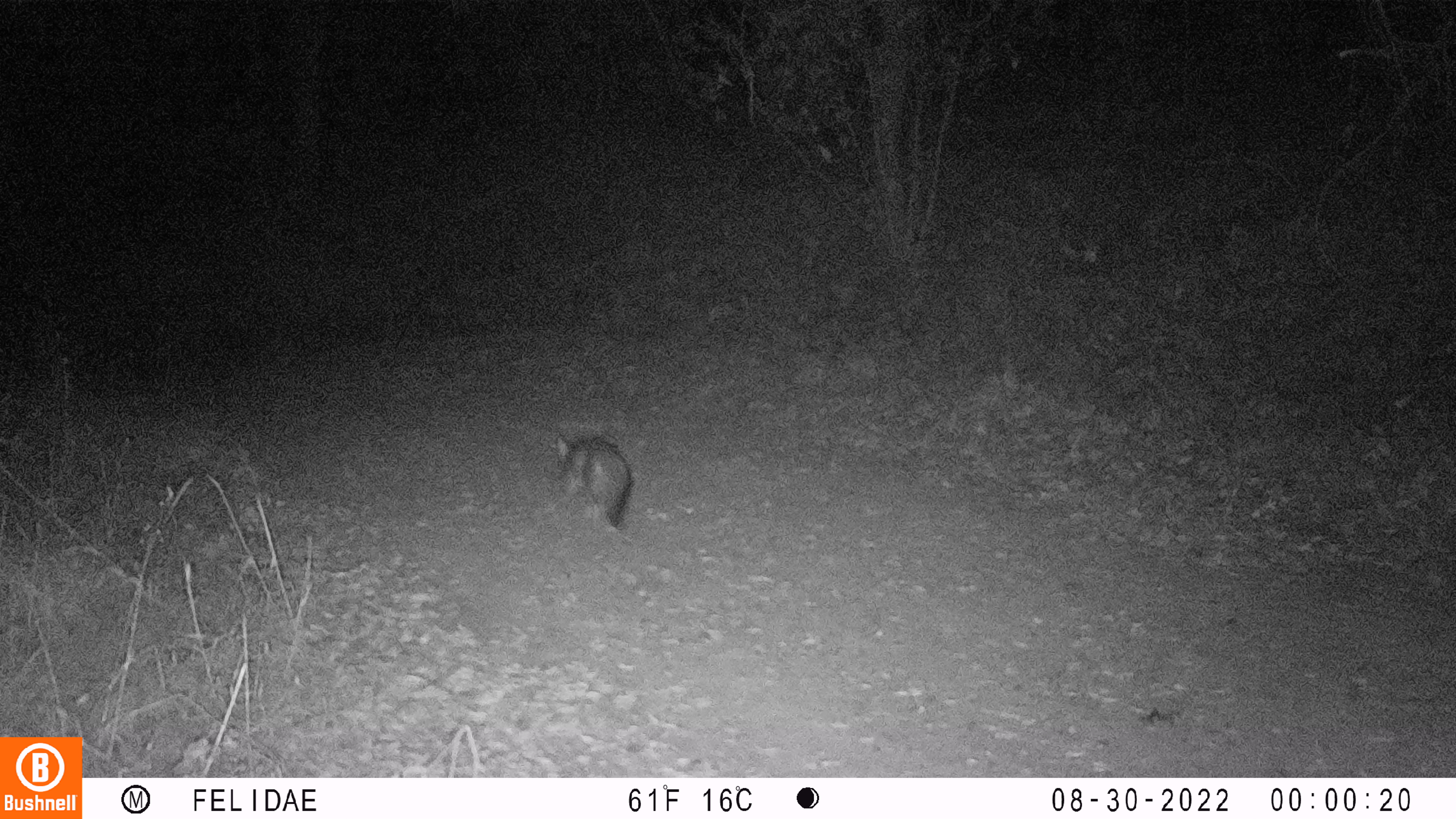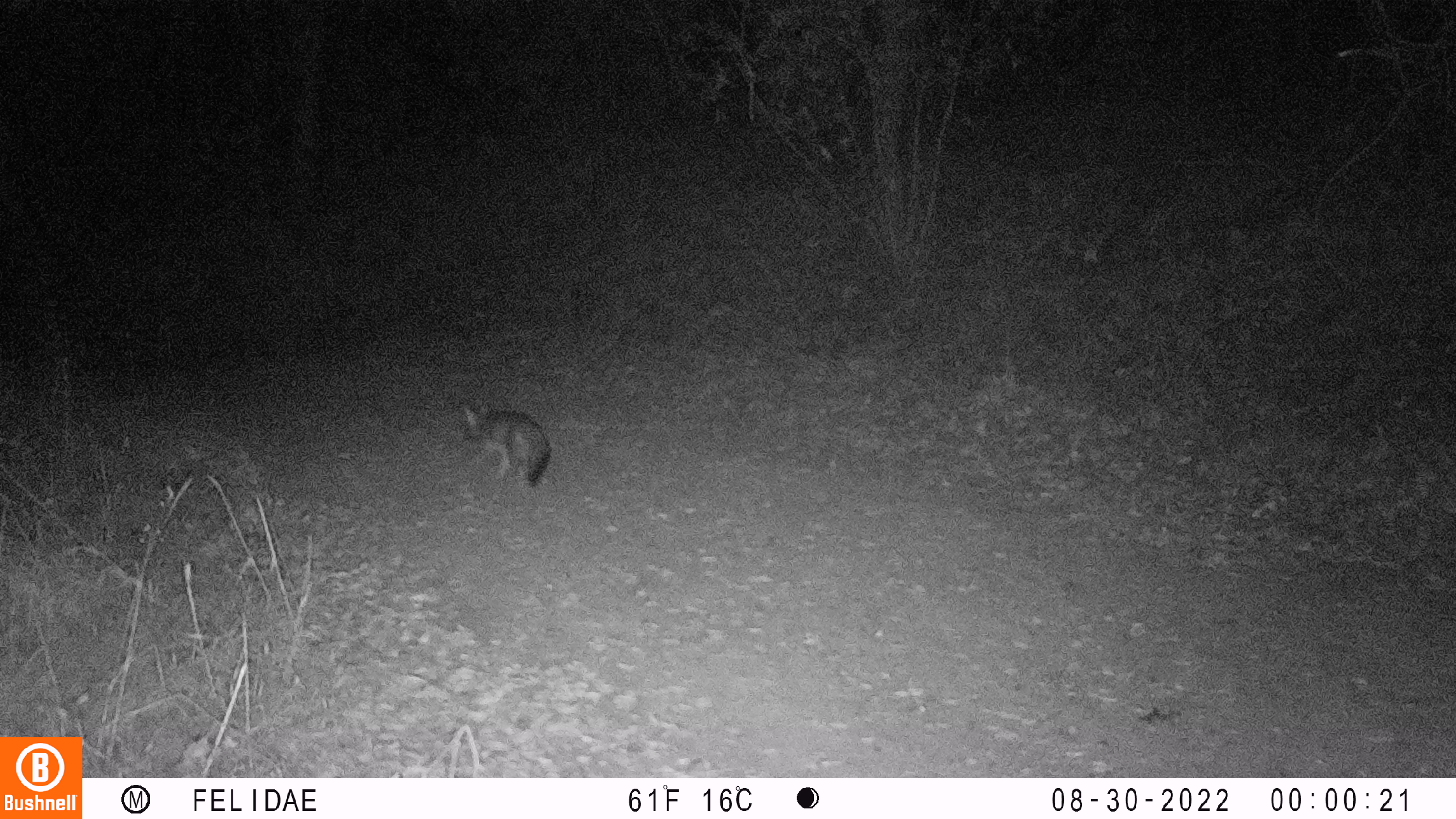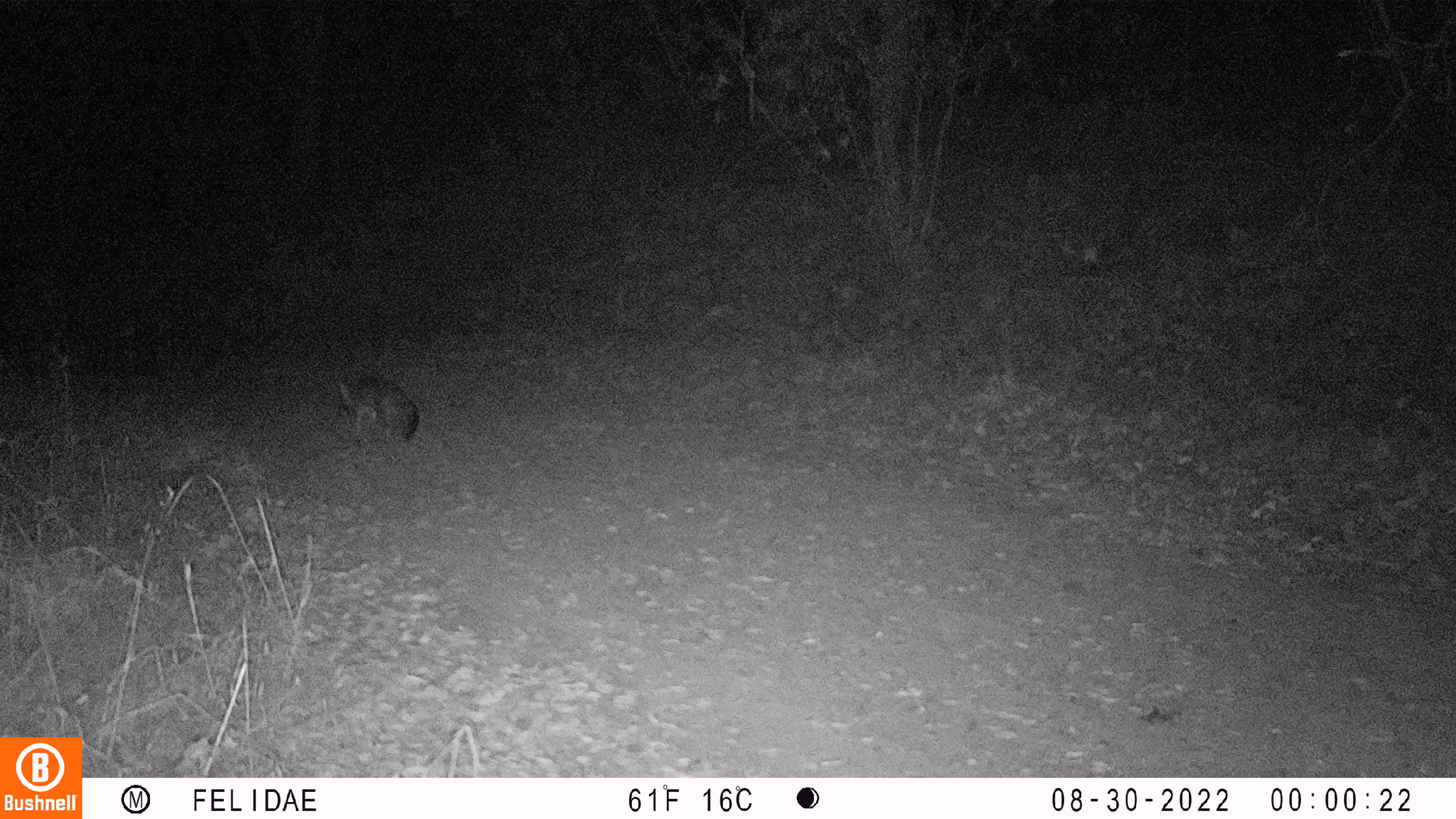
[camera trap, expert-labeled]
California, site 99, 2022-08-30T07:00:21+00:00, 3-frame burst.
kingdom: Animalia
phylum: Chordata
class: Mammalia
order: Carnivora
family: Canidae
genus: Urocyon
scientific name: Urocyon cinereoargenteus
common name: gray fox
Gray fox (Urocyon cinereoargenteus).